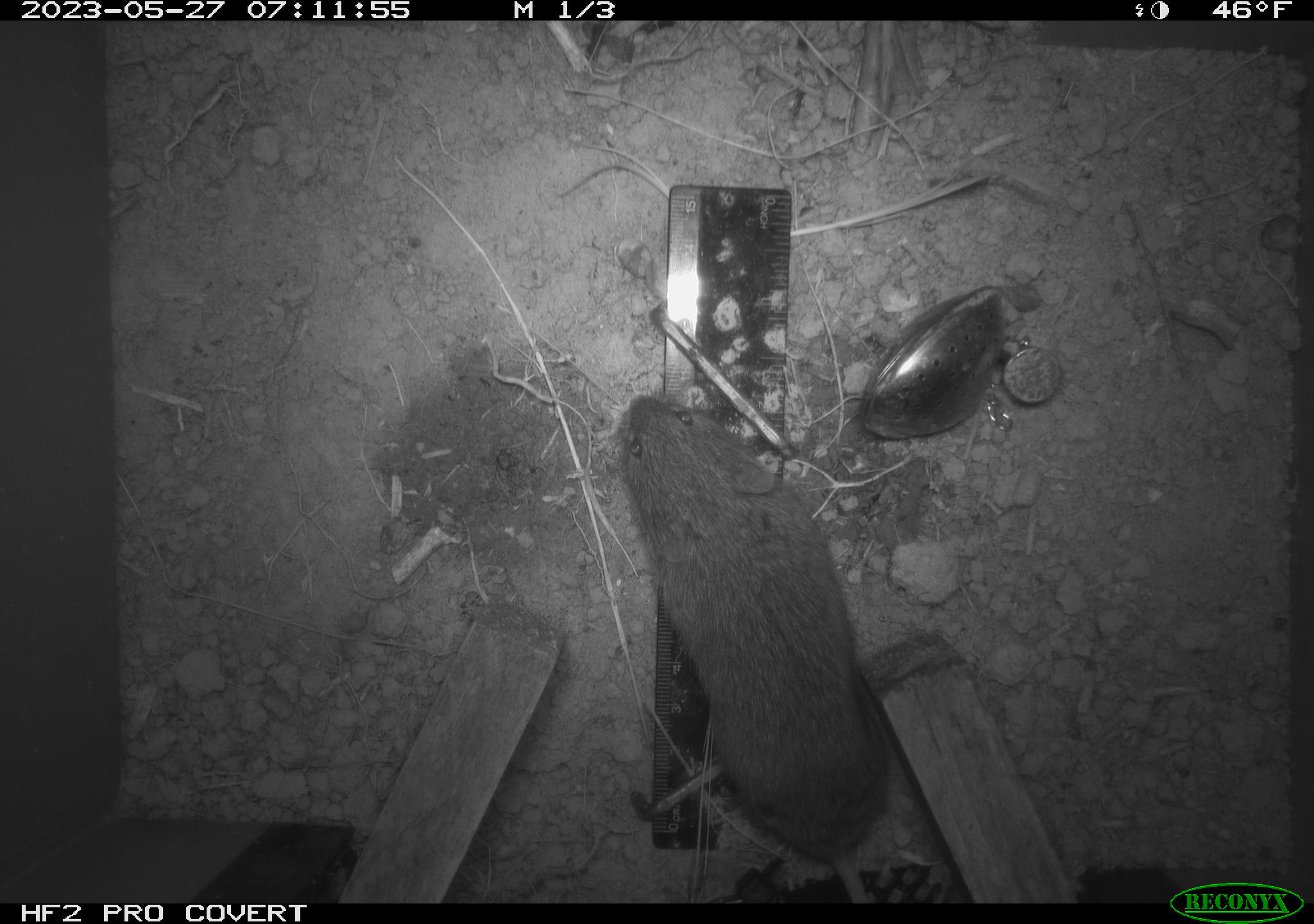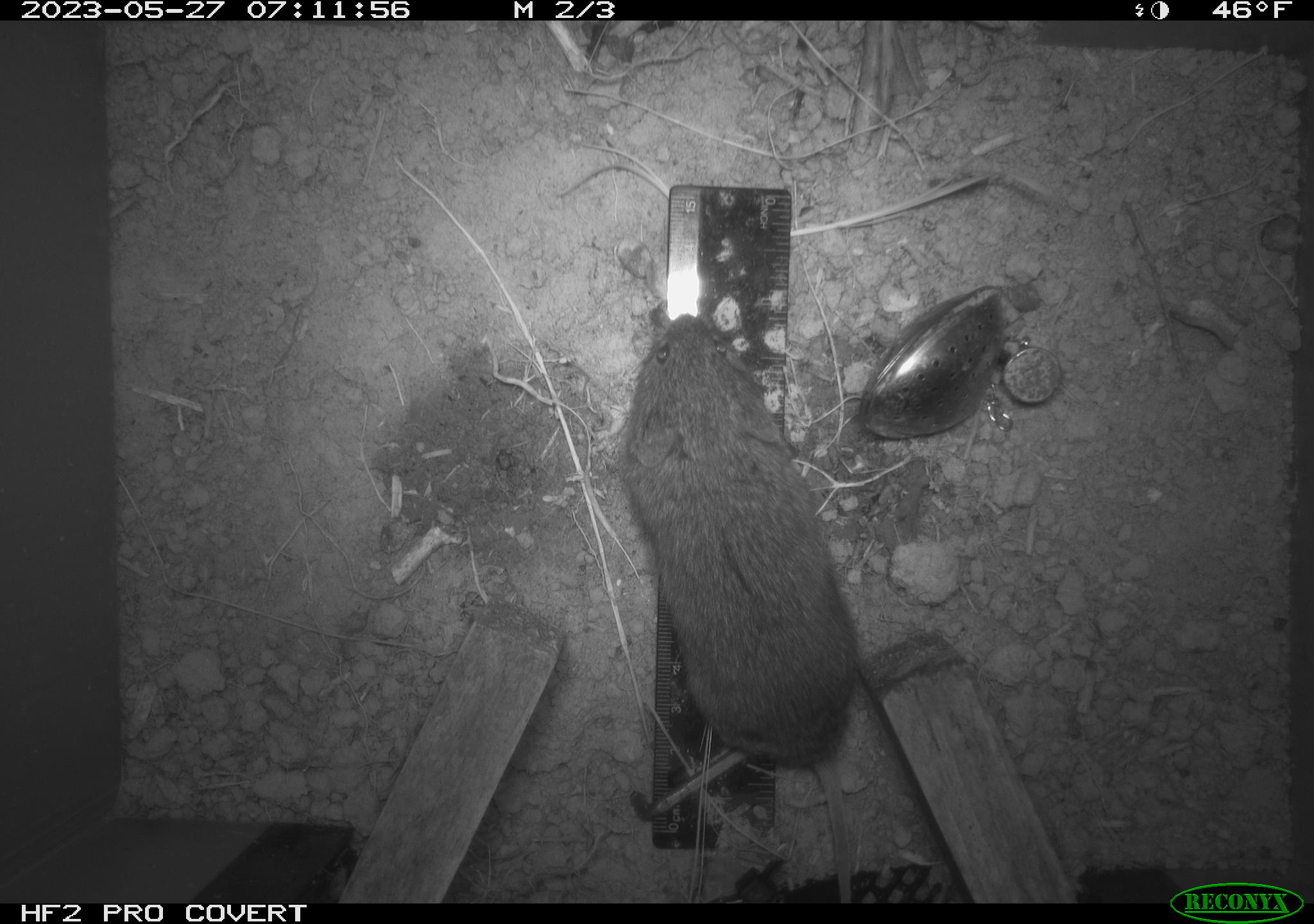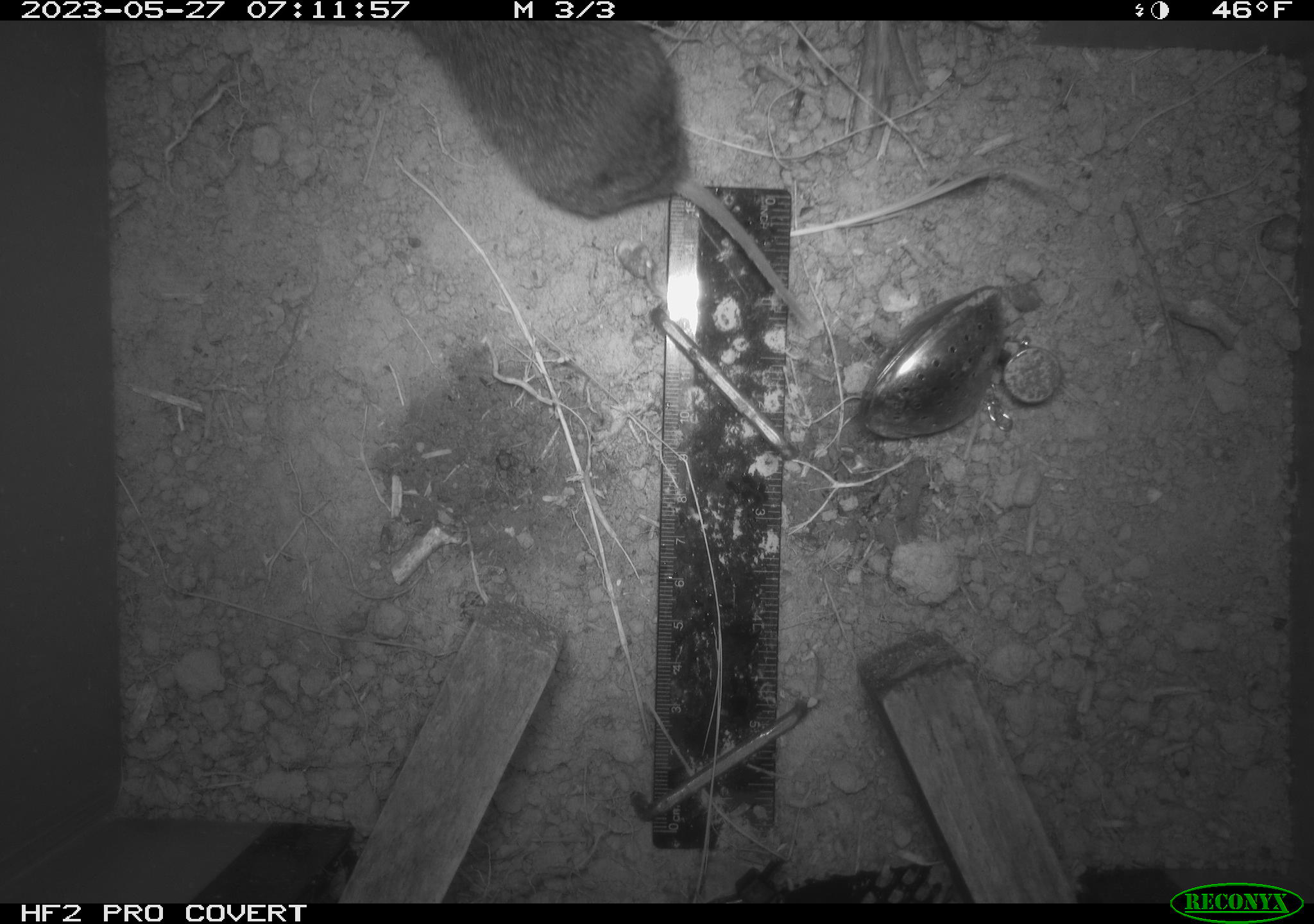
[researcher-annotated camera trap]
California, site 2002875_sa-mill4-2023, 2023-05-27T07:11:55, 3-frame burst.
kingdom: Animalia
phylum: Chordata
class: Mammalia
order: Rodentia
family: Cricetidae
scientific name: Arvicolinae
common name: voles, lemmings, and muskrats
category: arvicolinae subfamily